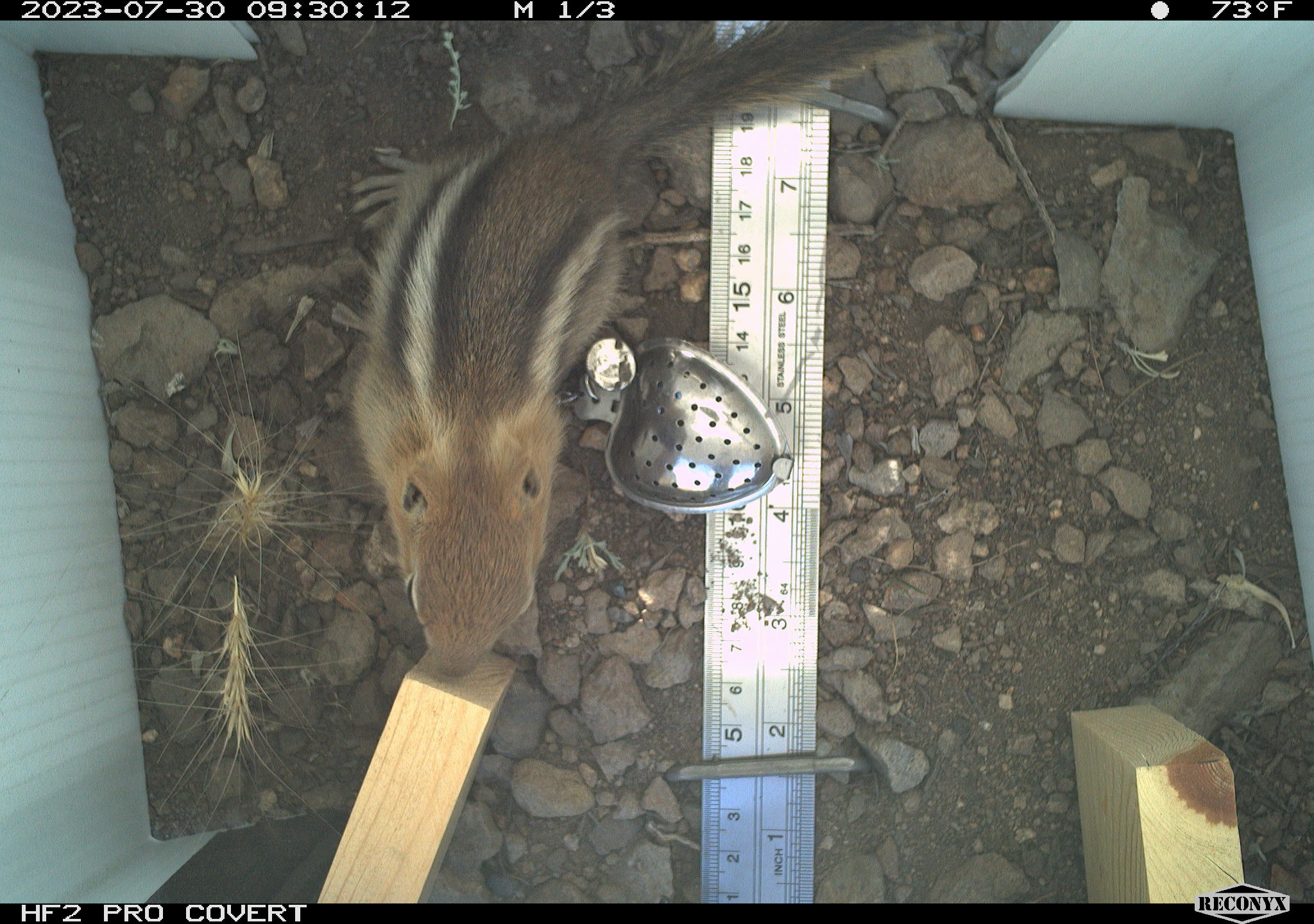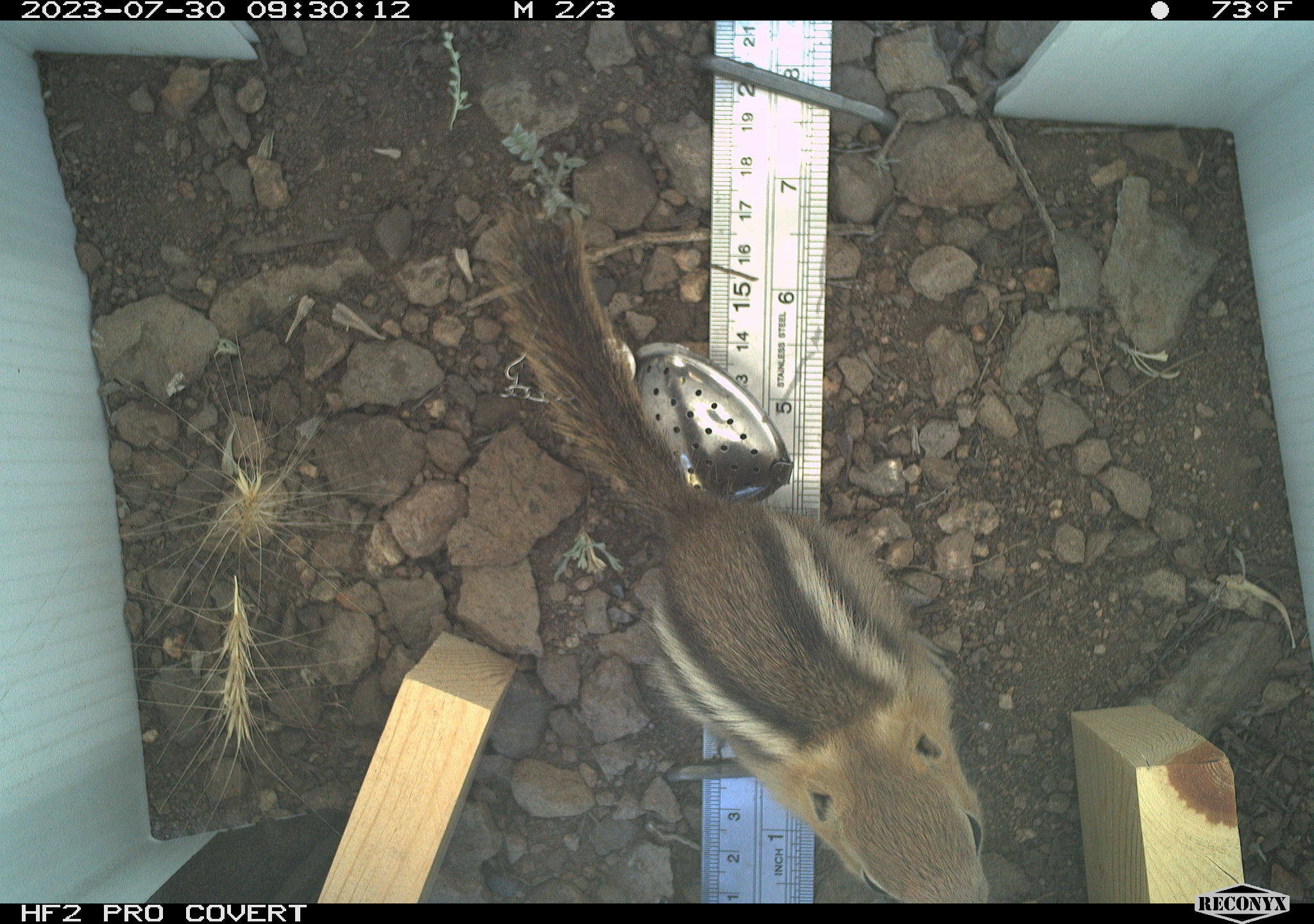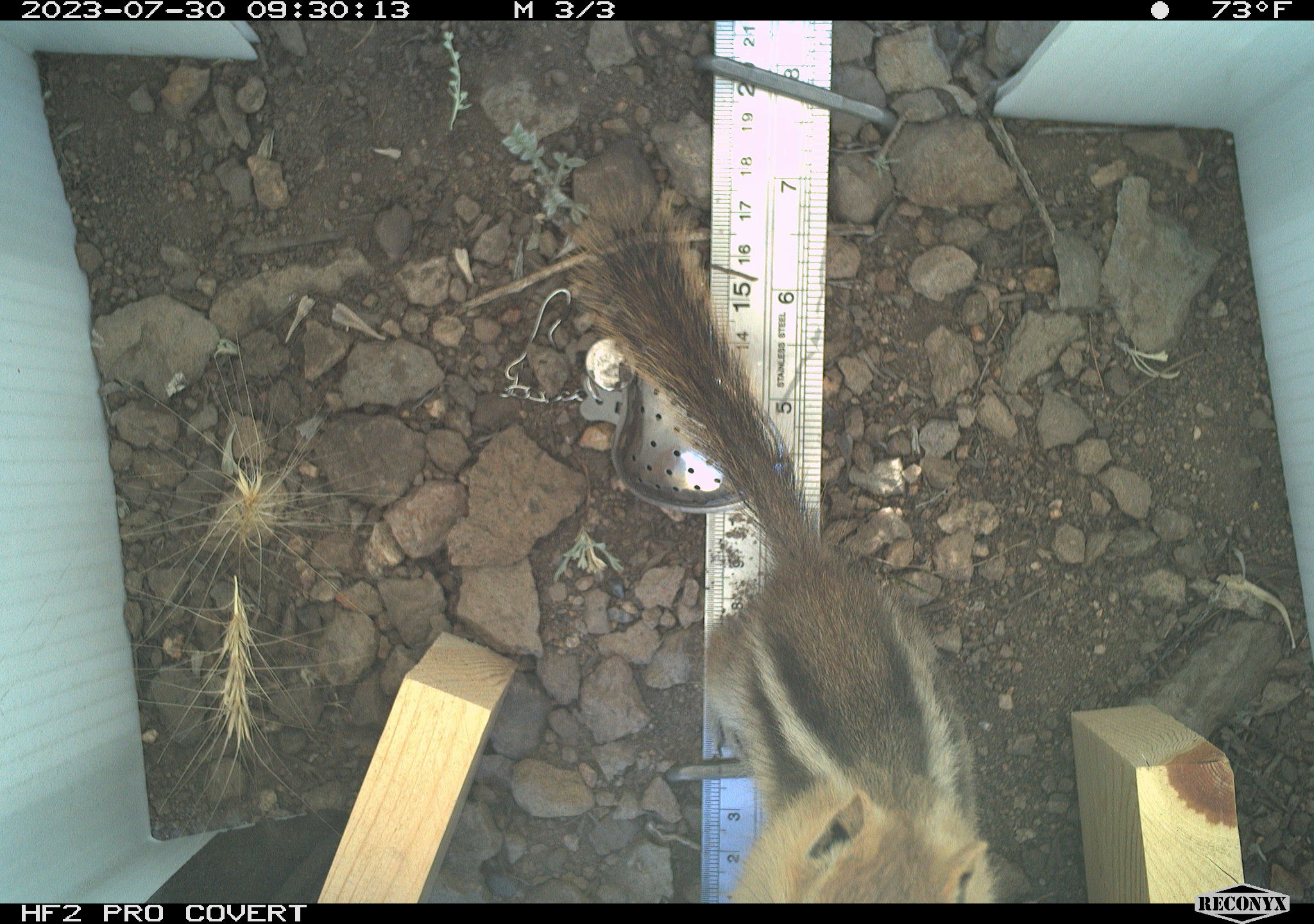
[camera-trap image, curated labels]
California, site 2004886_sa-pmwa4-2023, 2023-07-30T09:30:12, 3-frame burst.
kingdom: Animalia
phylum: Chordata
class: Mammalia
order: Rodentia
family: Sciuridae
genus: Callospermophilus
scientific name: Callospermophilus lateralis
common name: golden mantled ground squirrel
Golden mantled ground squirrel (Callospermophilus lateralis).